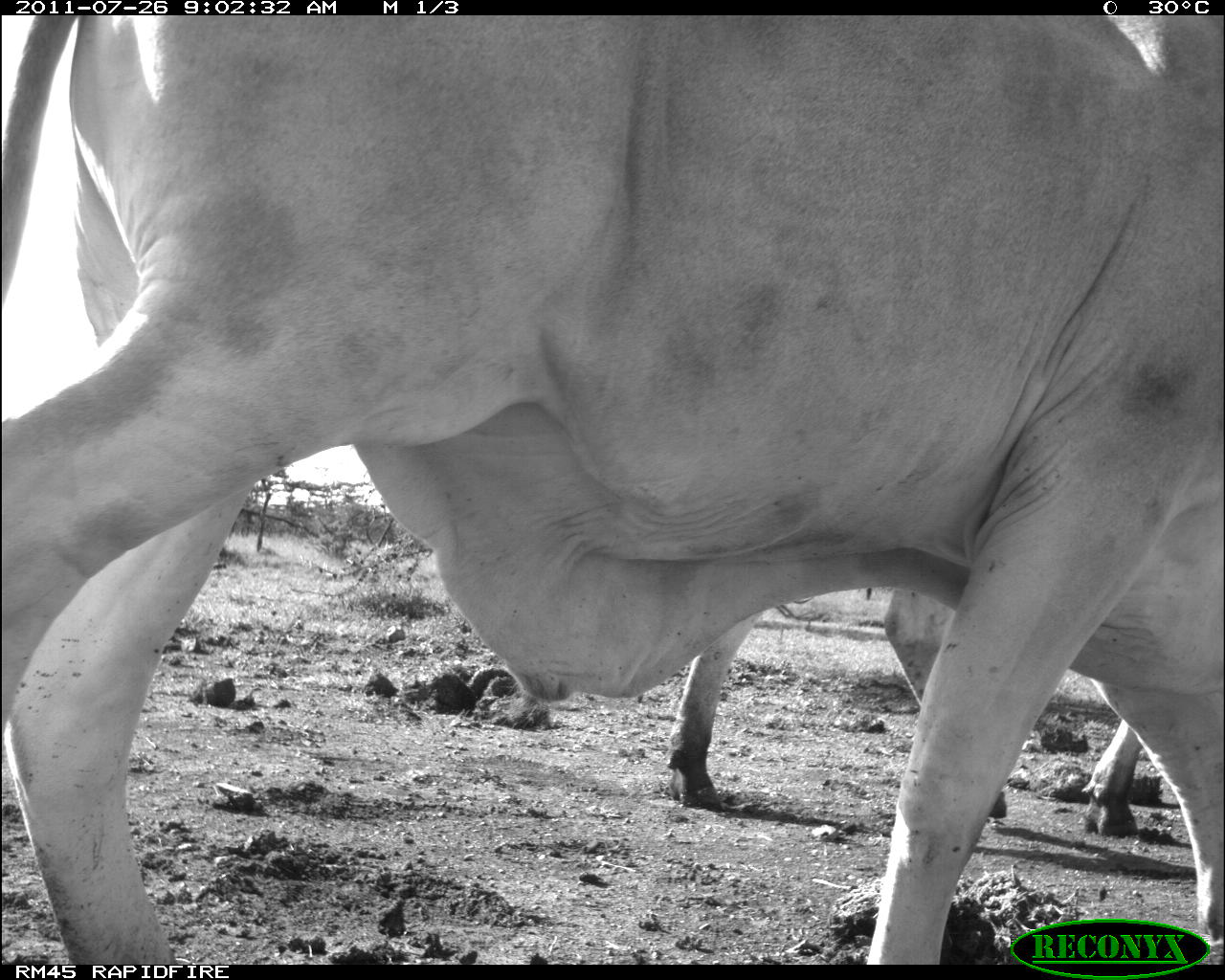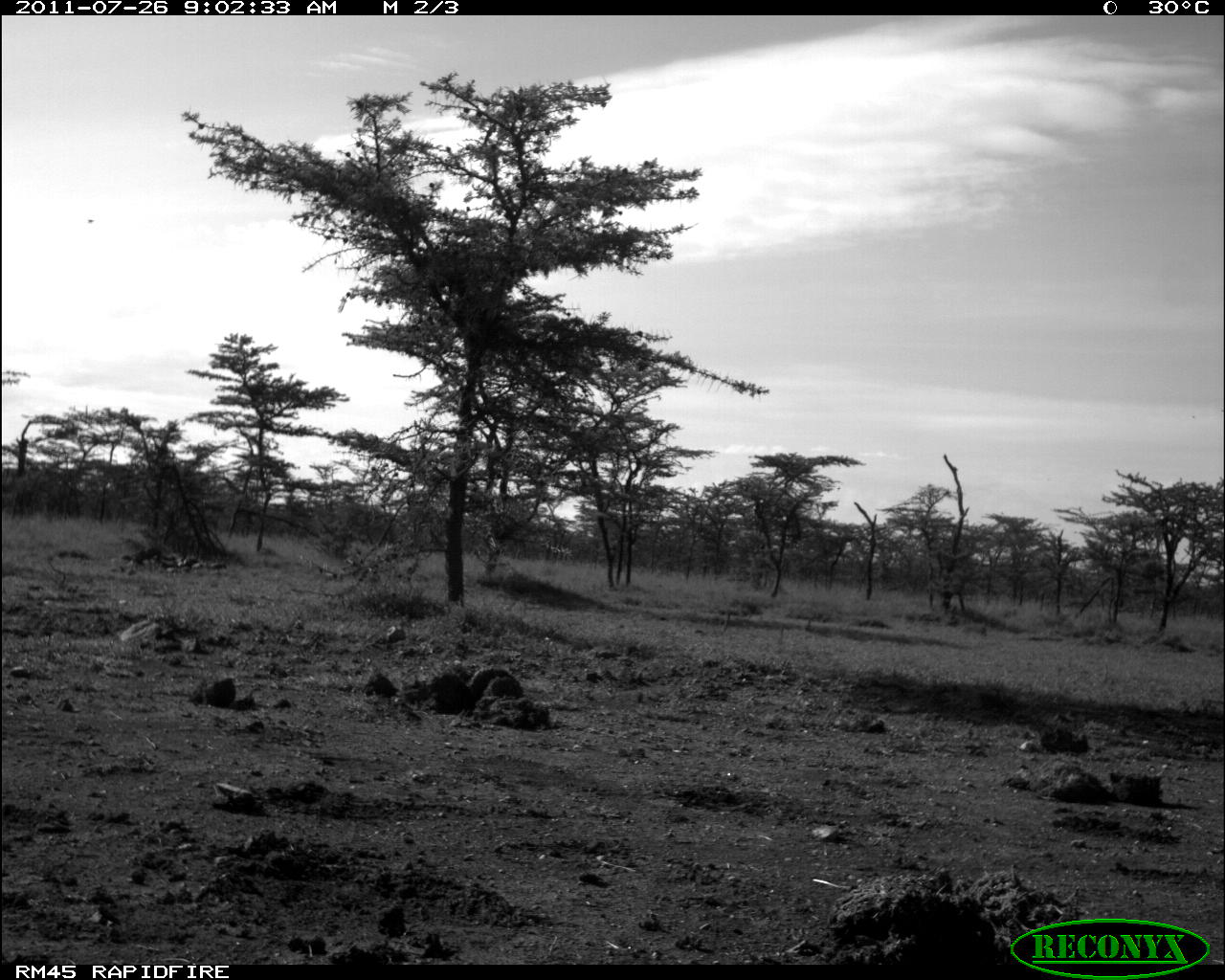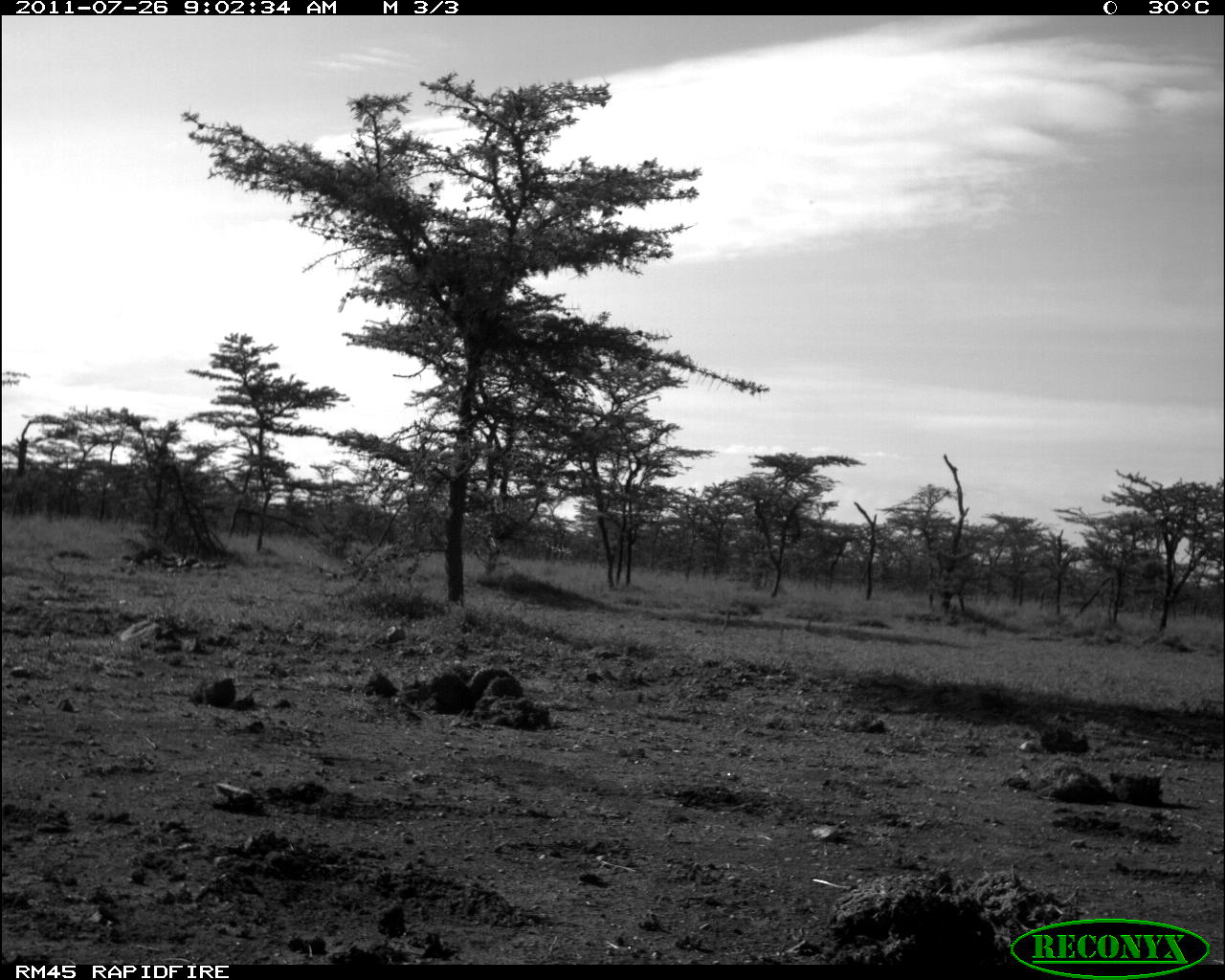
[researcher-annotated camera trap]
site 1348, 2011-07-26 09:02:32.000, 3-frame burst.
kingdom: Animalia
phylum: Chordata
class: Mammalia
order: Artiodactyla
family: Bovidae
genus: Bos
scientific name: Bos taurus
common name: domestic cattle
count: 2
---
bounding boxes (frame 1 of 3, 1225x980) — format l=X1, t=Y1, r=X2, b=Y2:
bos taurus: l=0, t=15, r=1225, b=964; l=670, t=580, r=1142, b=838